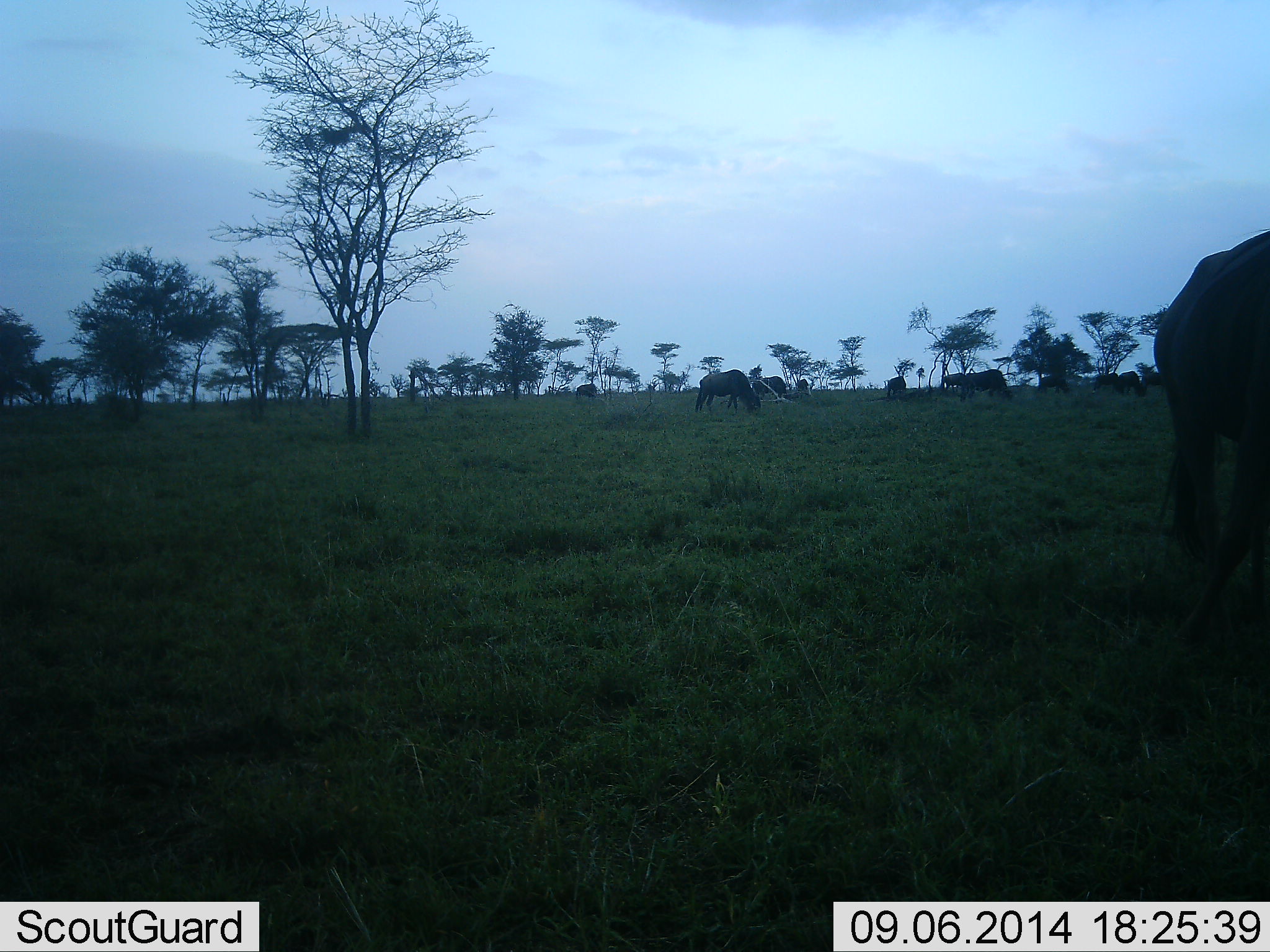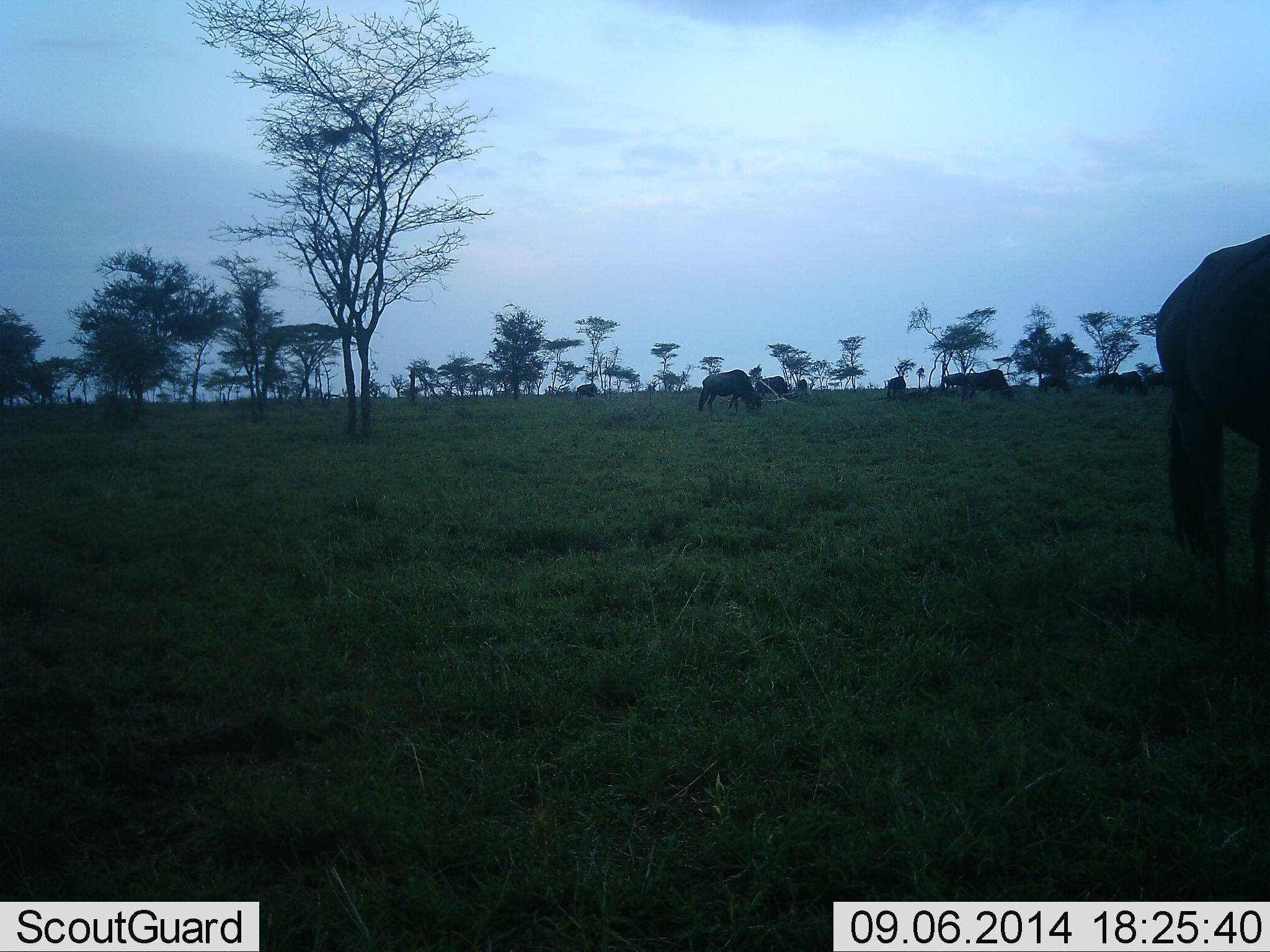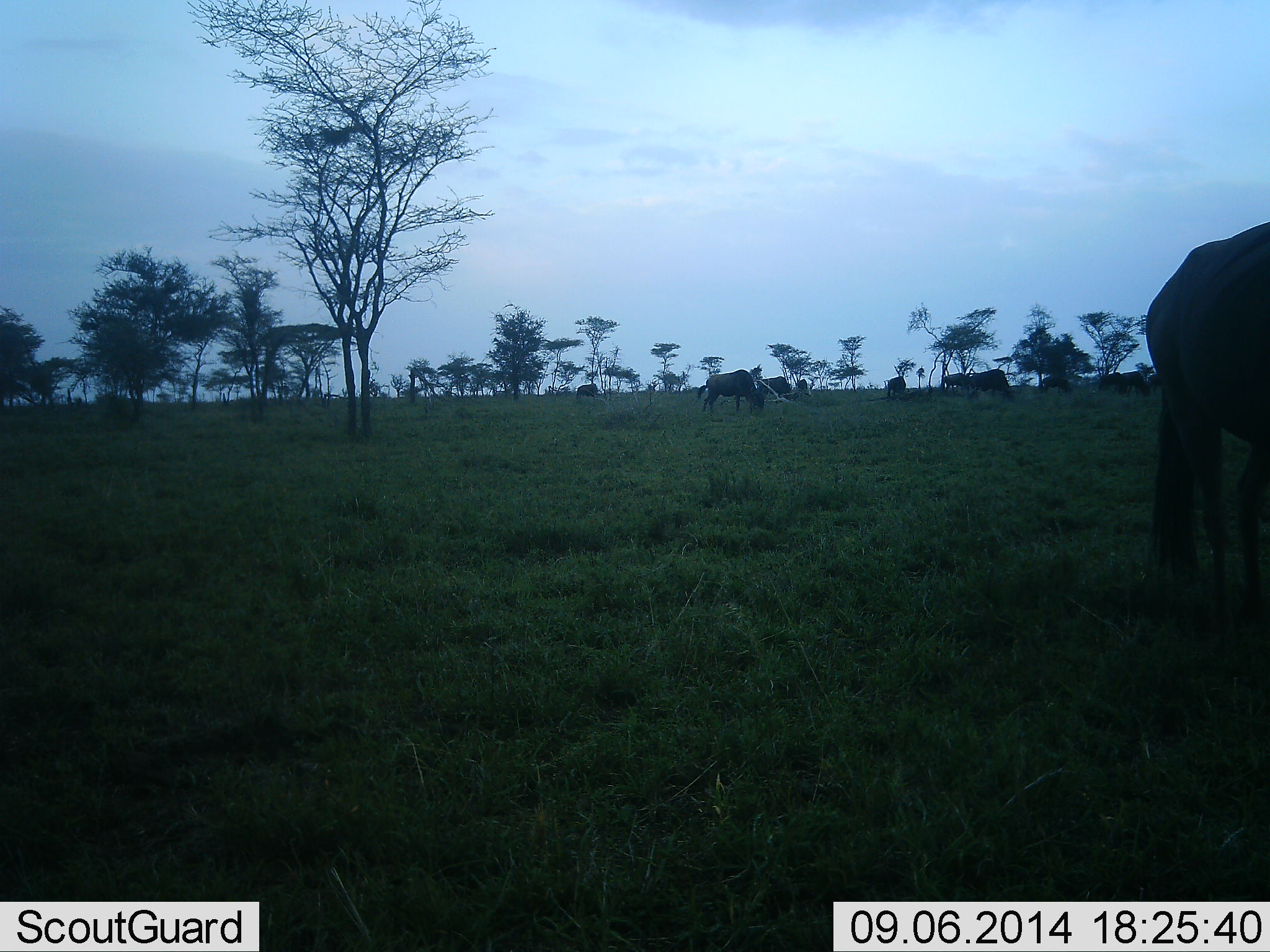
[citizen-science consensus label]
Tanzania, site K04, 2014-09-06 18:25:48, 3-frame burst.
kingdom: Animalia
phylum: Chordata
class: Mammalia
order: Artiodactyla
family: Bovidae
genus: Connochaetes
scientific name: Connochaetes taurinus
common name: blue wildebeest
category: wildebeest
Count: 9.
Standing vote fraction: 40%.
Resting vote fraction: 0%.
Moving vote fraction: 20%.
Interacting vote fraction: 0%.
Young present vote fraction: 0%.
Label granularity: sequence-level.